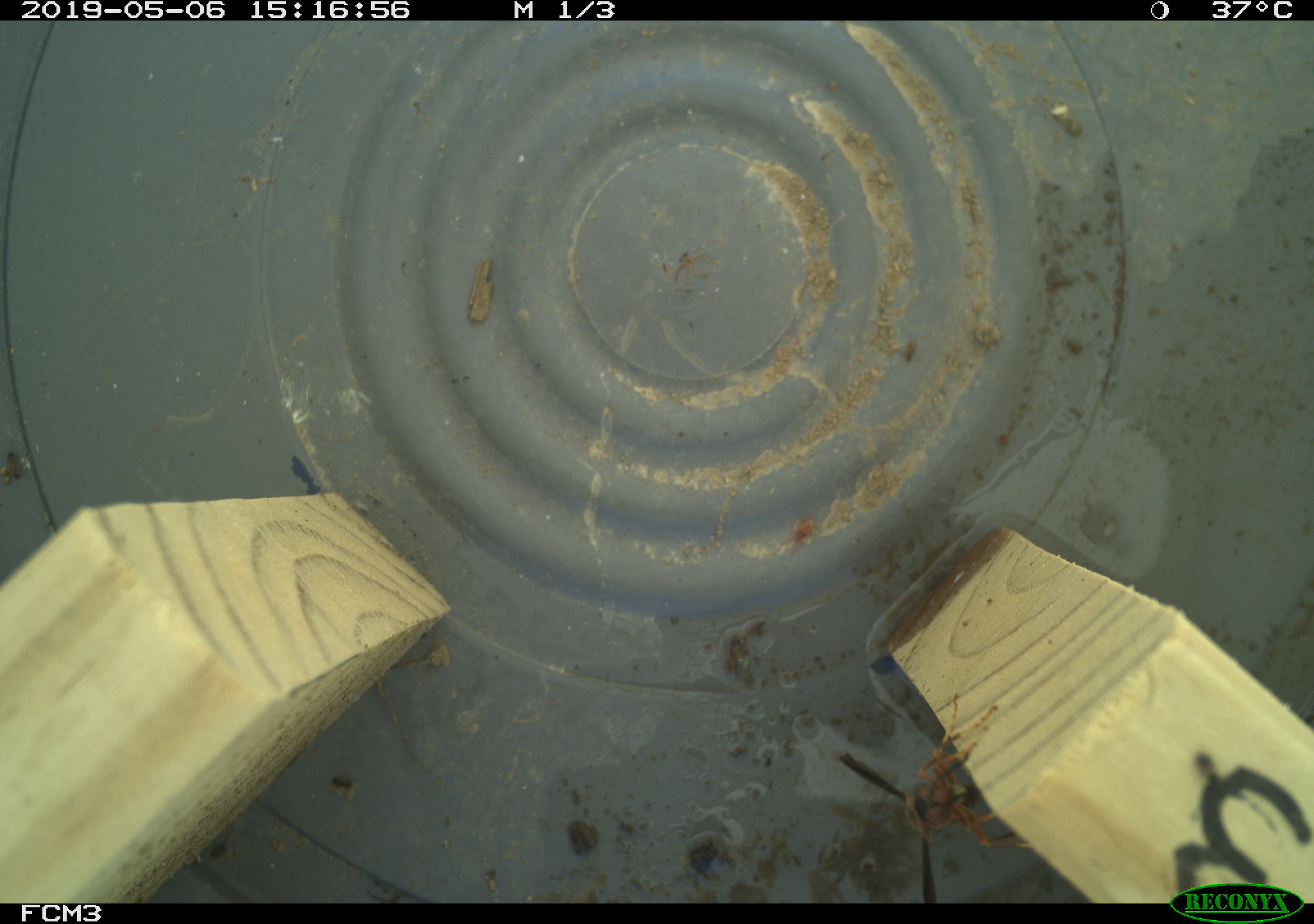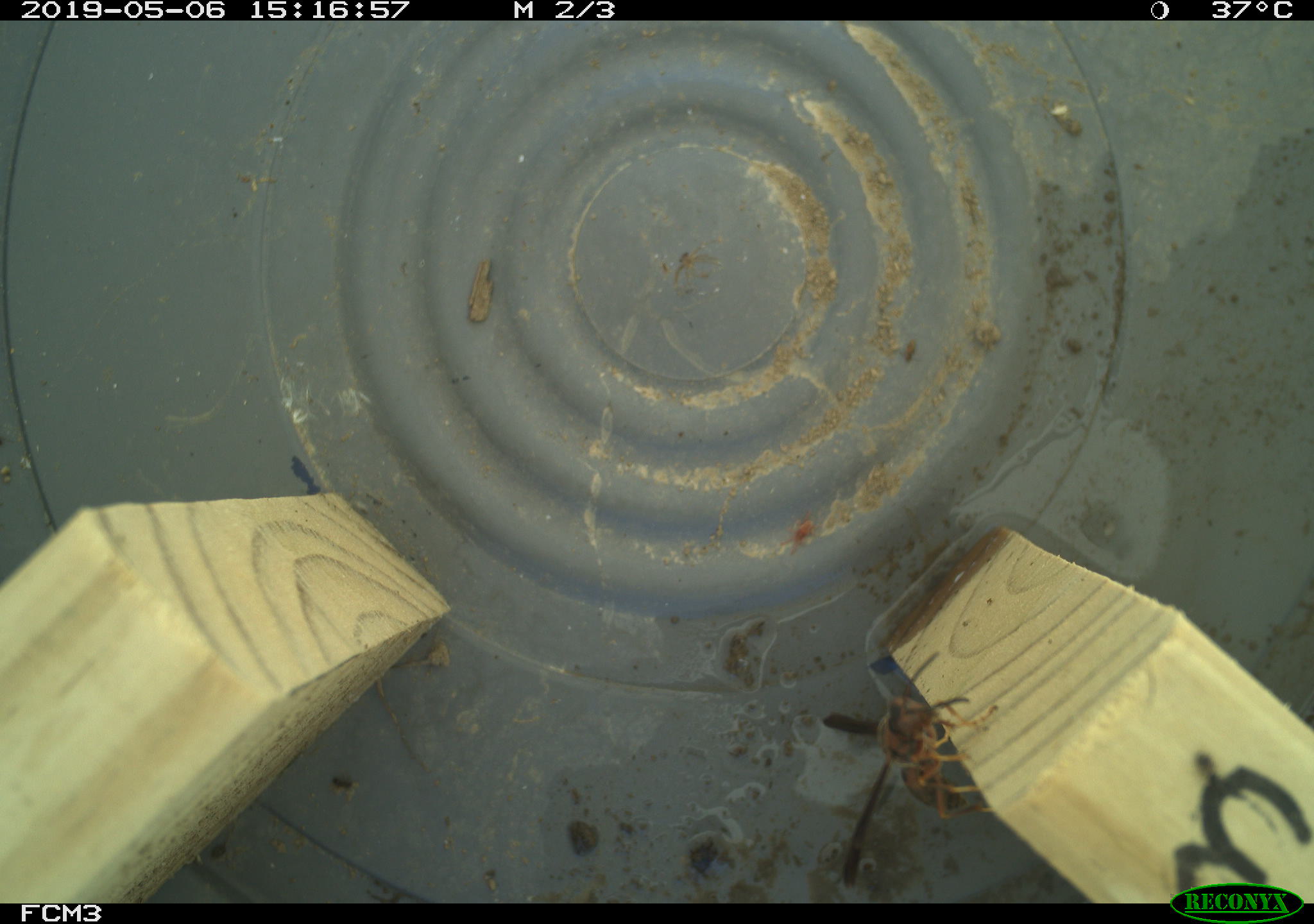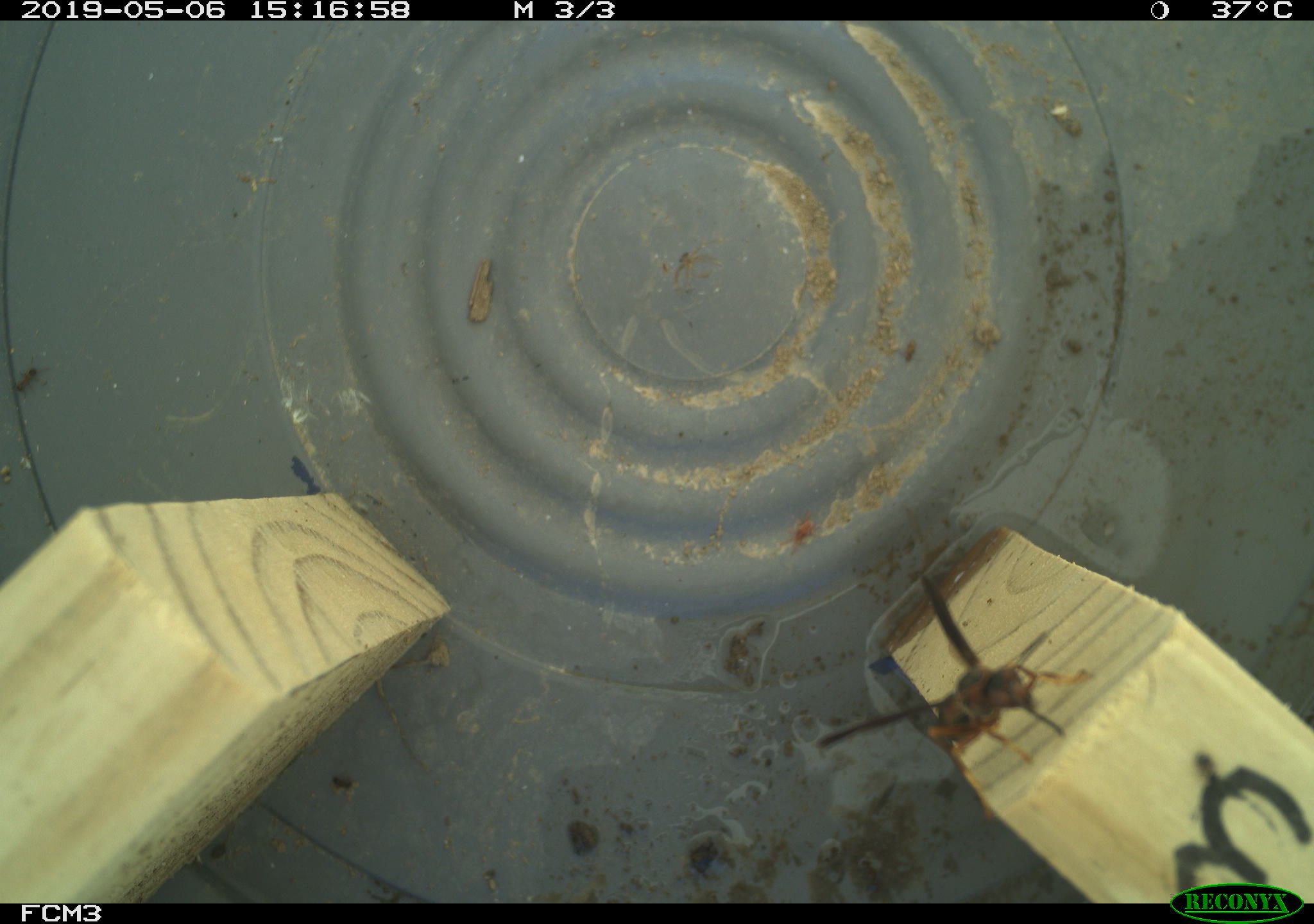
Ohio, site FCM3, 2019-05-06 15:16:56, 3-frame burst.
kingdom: Animalia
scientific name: Animalia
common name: animal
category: invertebrate